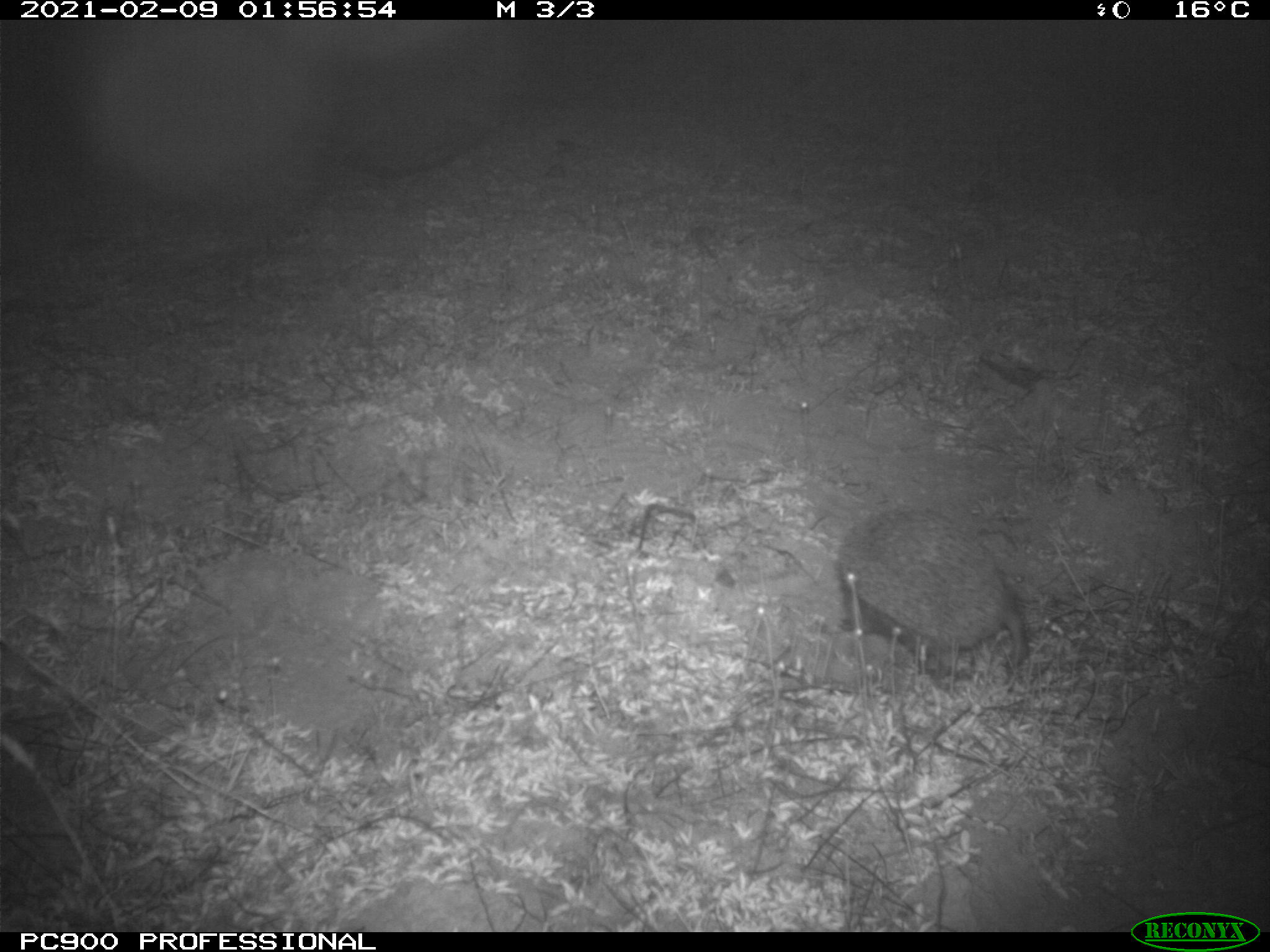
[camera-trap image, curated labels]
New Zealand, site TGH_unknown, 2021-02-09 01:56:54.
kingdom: Animalia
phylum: Chordata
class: Mammalia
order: Eulipotyphla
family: Erinaceidae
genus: Erinaceus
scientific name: Erinaceus europaeus europaeus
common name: european hedgehog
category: hedgehog